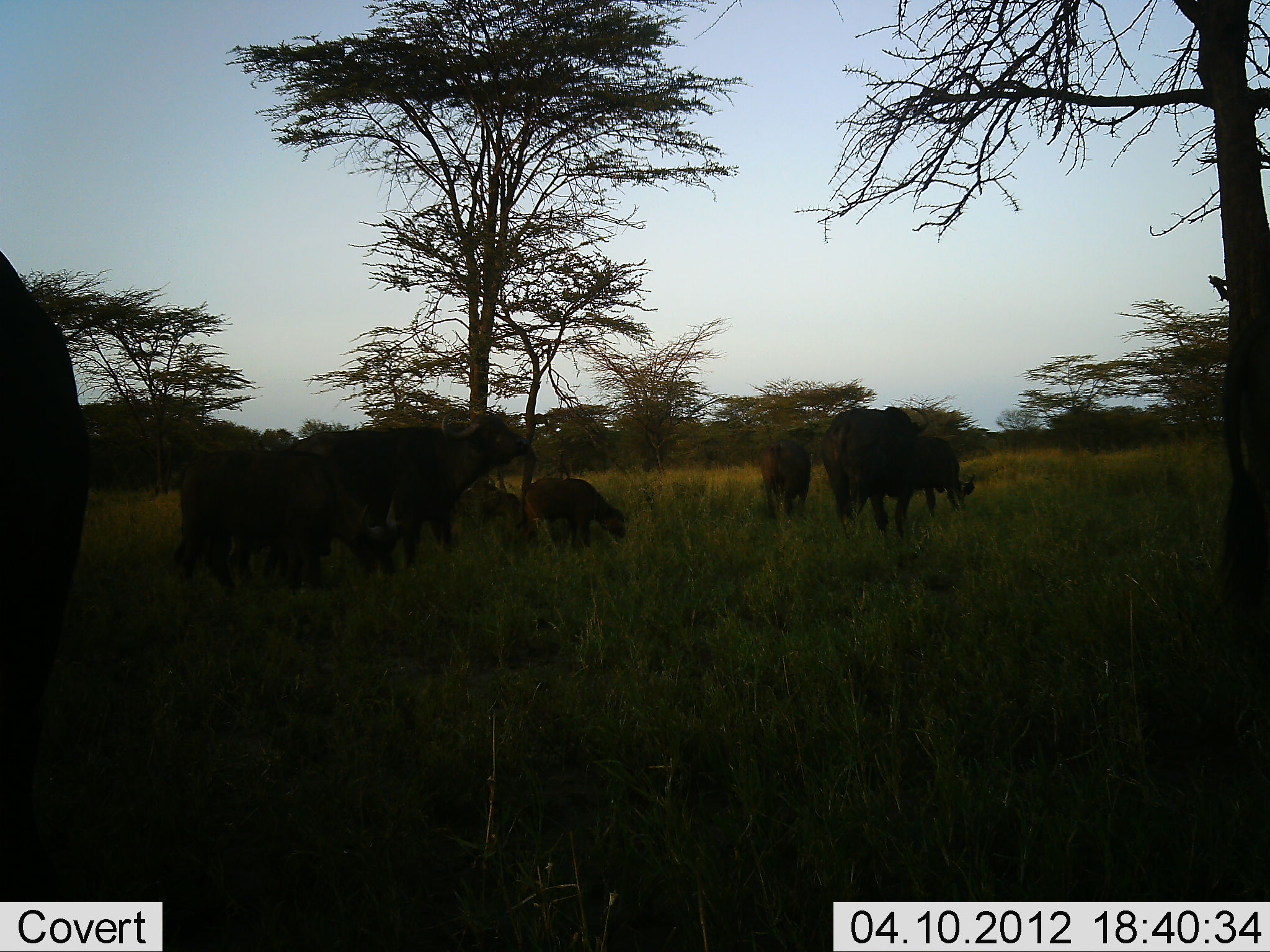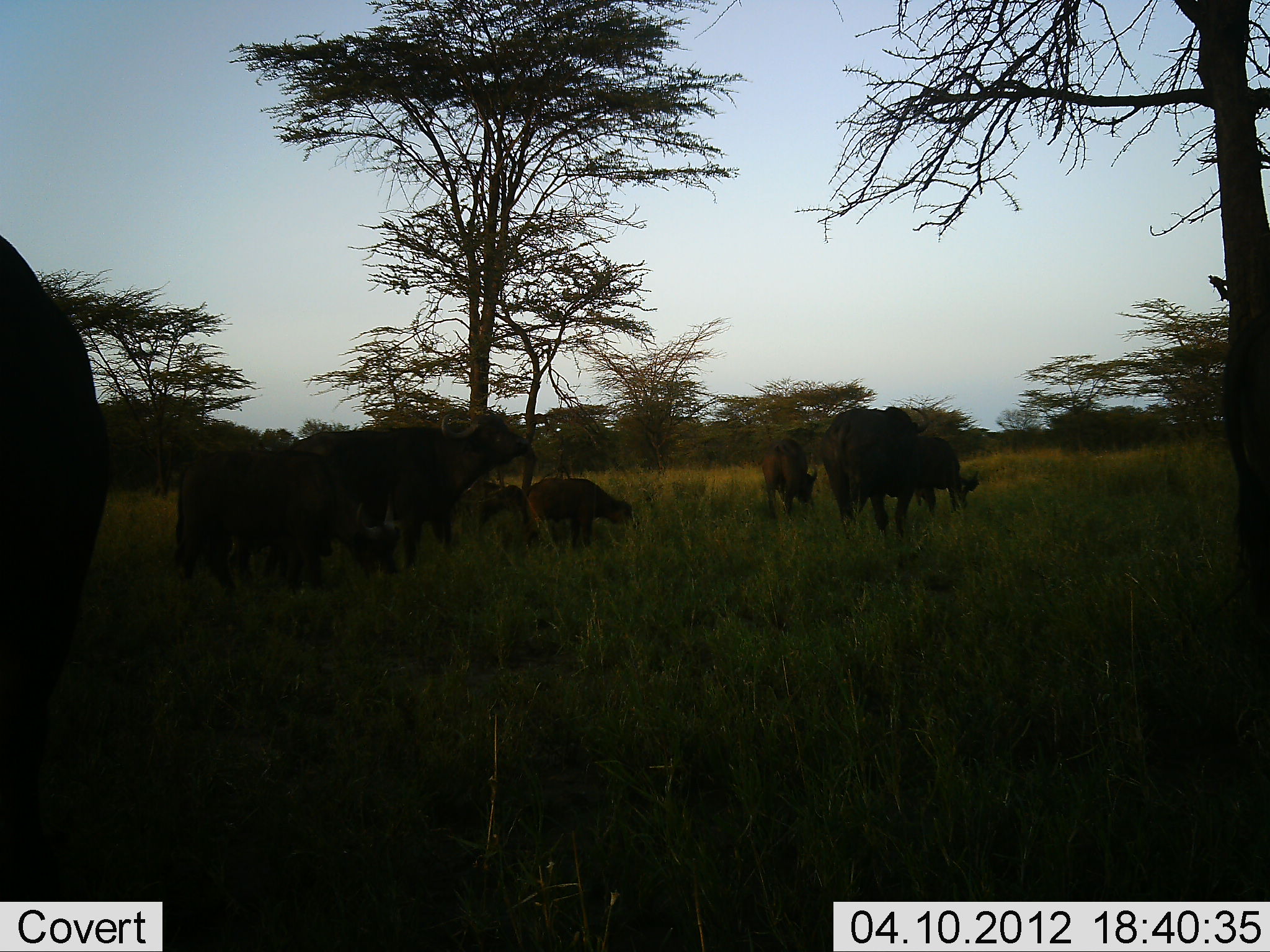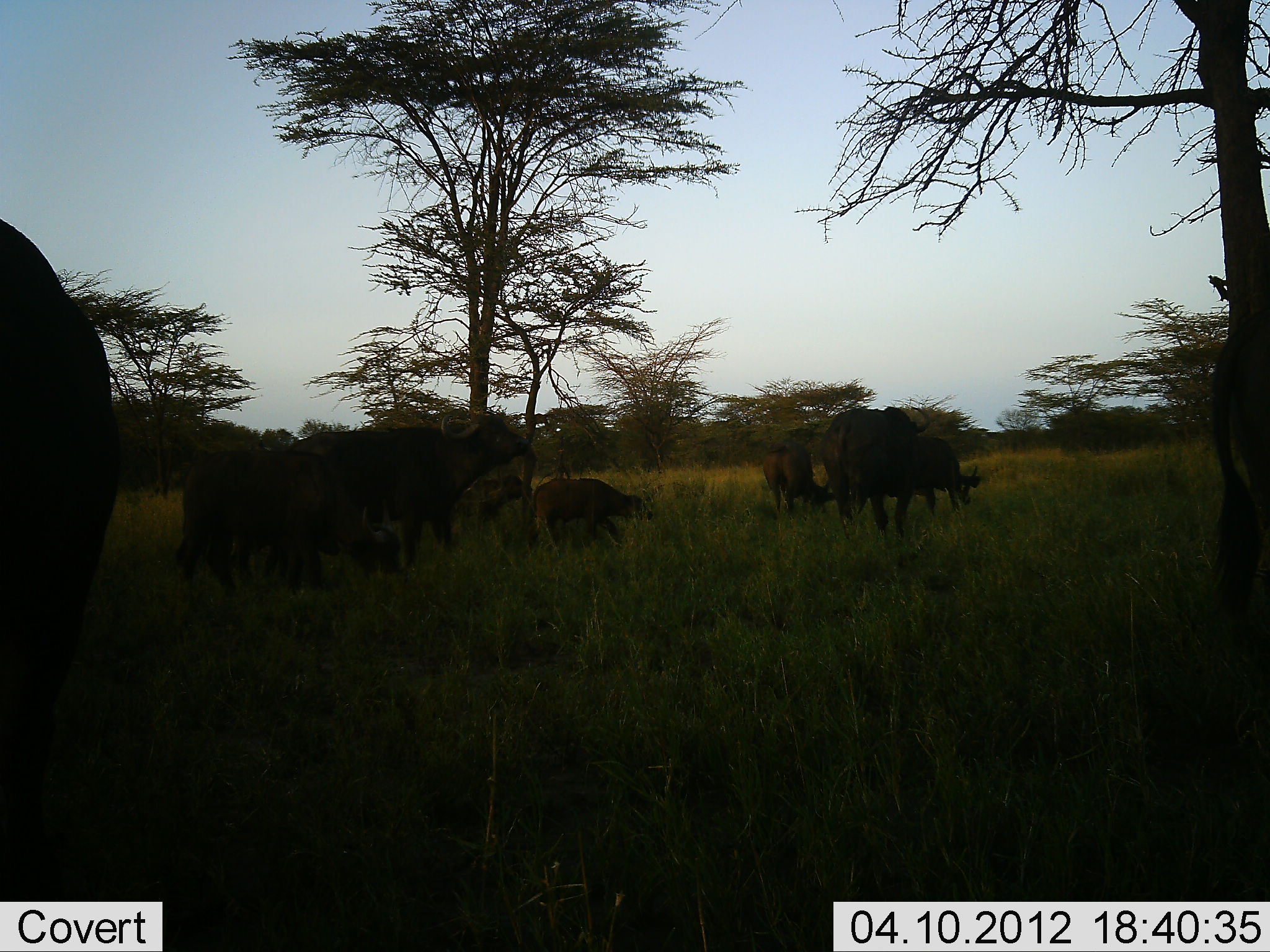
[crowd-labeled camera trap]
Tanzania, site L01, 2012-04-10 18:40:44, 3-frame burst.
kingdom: Animalia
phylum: Chordata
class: Mammalia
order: Artiodactyla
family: Bovidae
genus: Syncerus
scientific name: Syncerus caffer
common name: cape buffalo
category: buffalo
Buffalo (cape buffalo) (Syncerus caffer), count 8. Behavior (volunteer vote fractions): standing 40%, resting 13%, moving 13%, interacting 7%. Young present (vote fraction): 87%. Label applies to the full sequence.